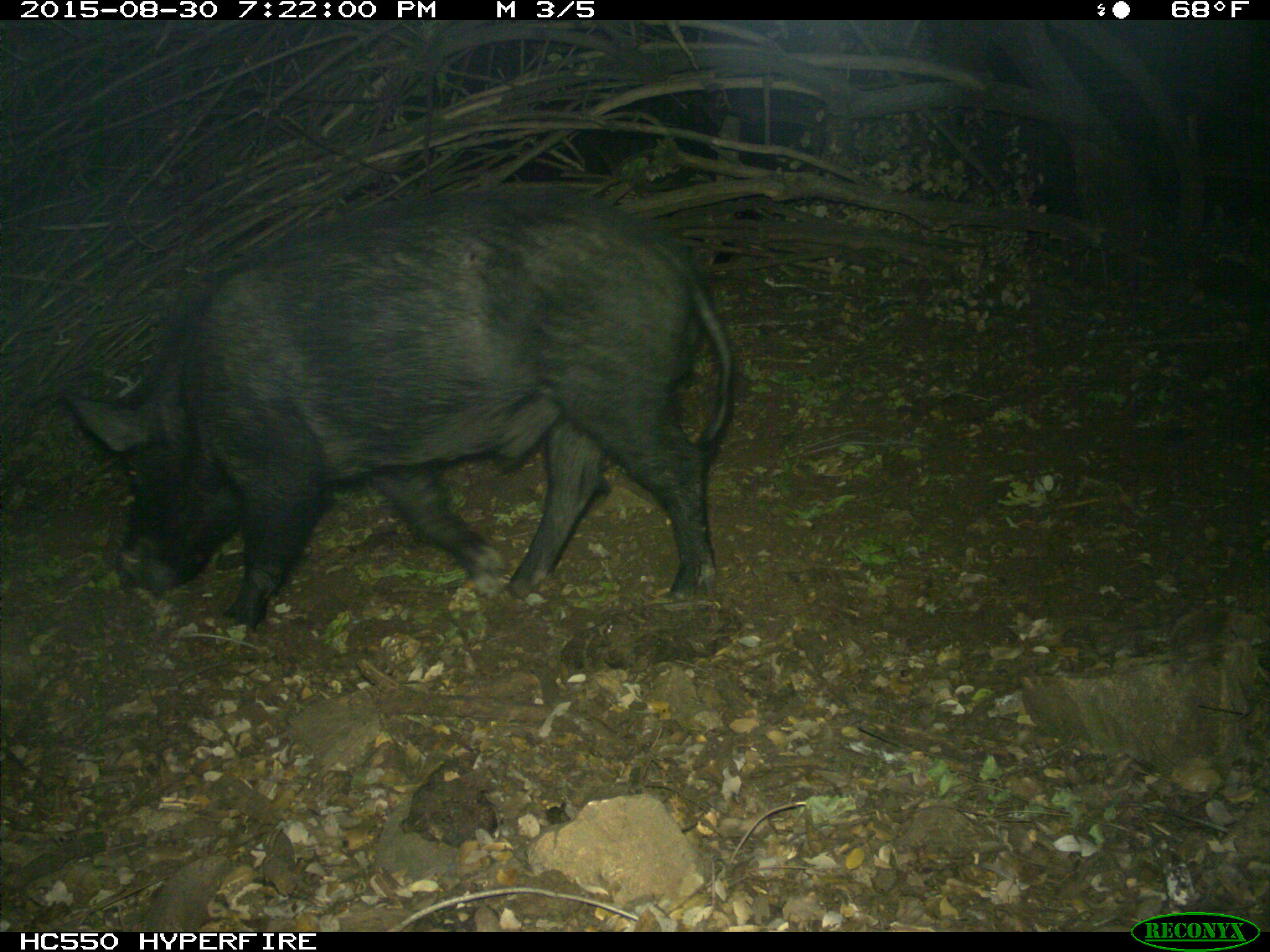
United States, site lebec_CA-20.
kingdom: Animalia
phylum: Chordata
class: Mammalia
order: Artiodactyla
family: Suidae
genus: Sus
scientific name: Sus scrofa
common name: wild boar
Sus scrofa (wild boar).